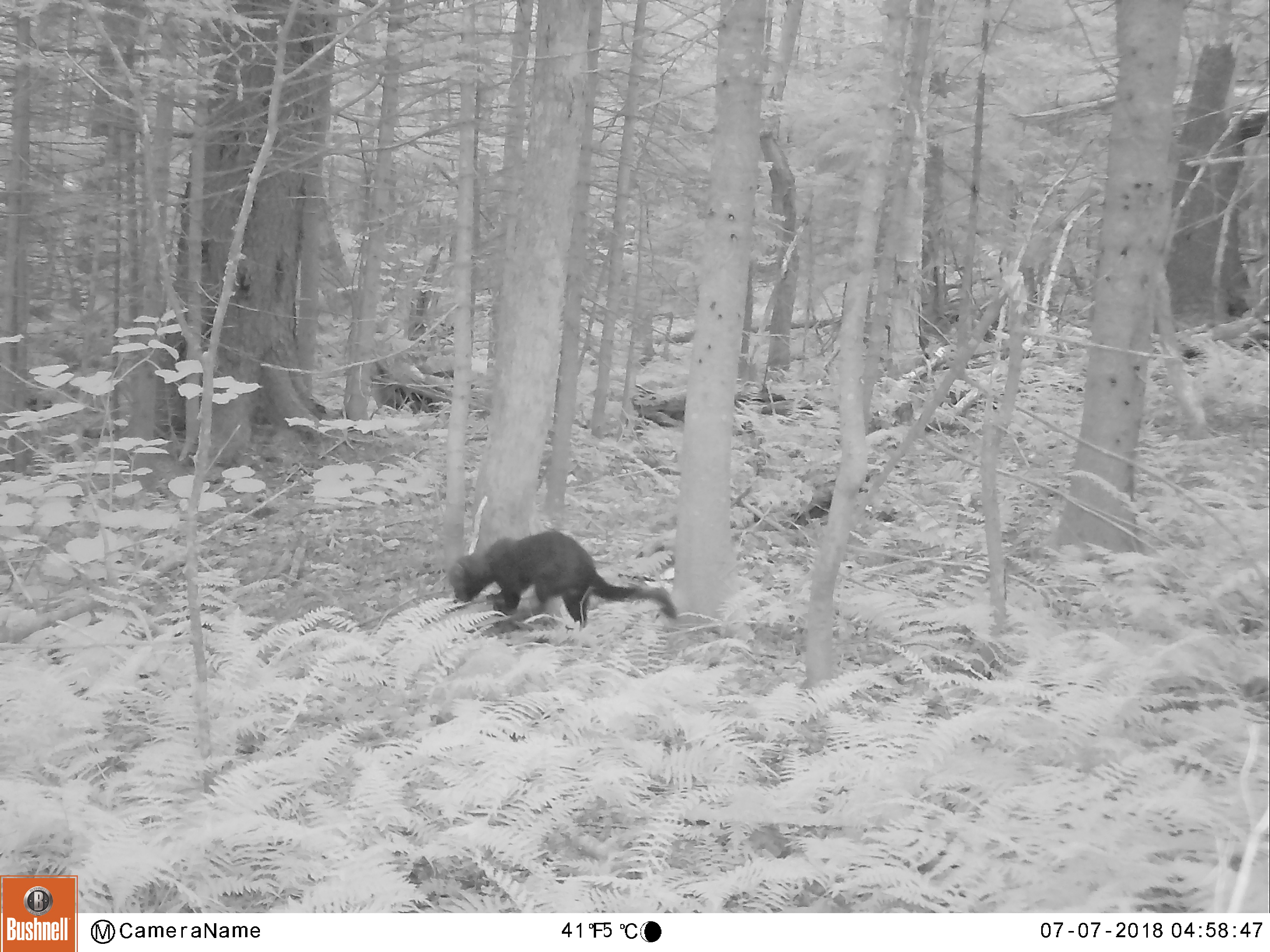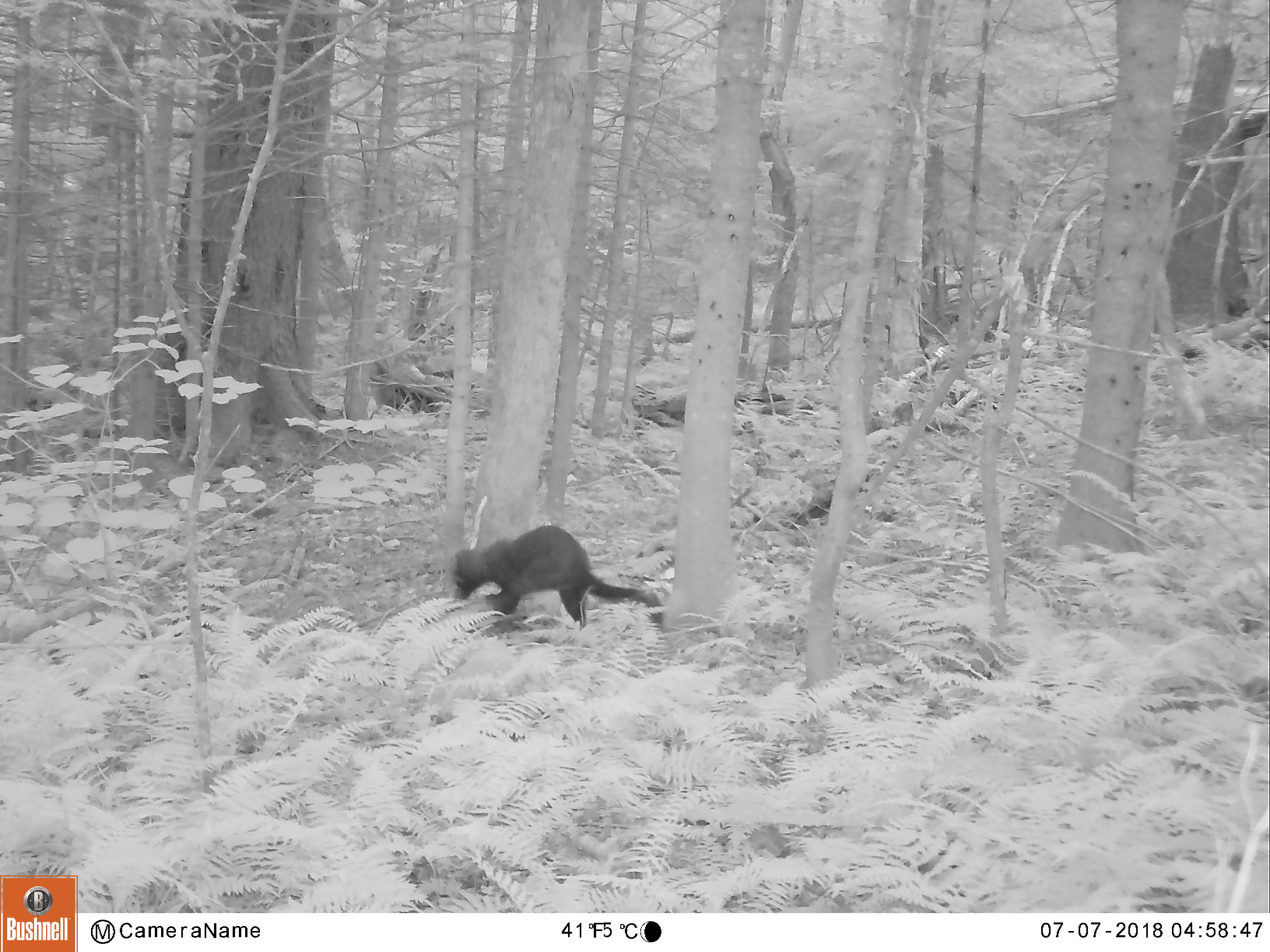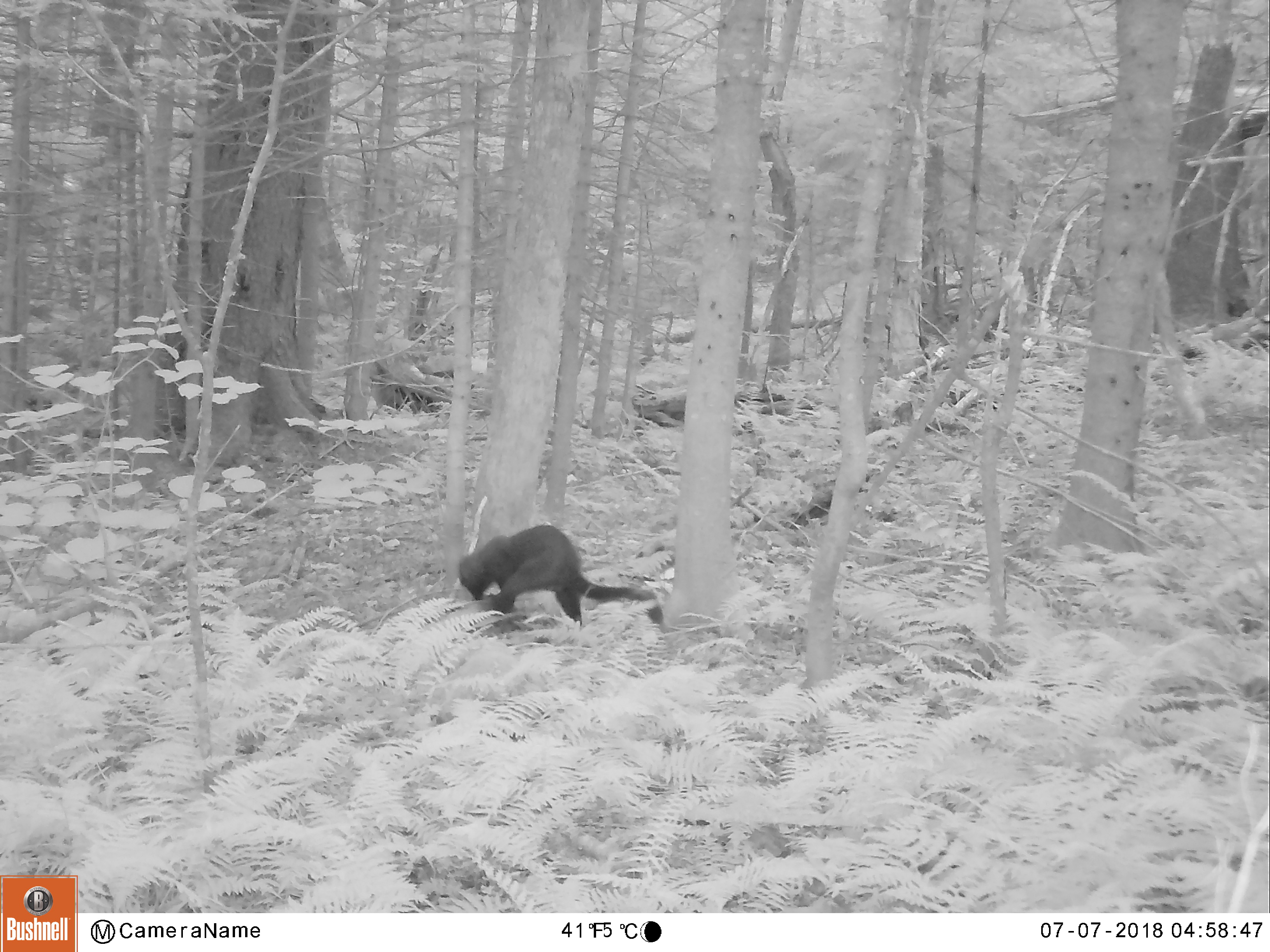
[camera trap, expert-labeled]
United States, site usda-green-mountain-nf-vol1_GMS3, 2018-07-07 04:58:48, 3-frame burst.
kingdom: Animalia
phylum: Chordata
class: Mammalia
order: Carnivora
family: Mustelidae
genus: Pekania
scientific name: Pekania pennanti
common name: fisher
Fisher (Pekania pennanti).